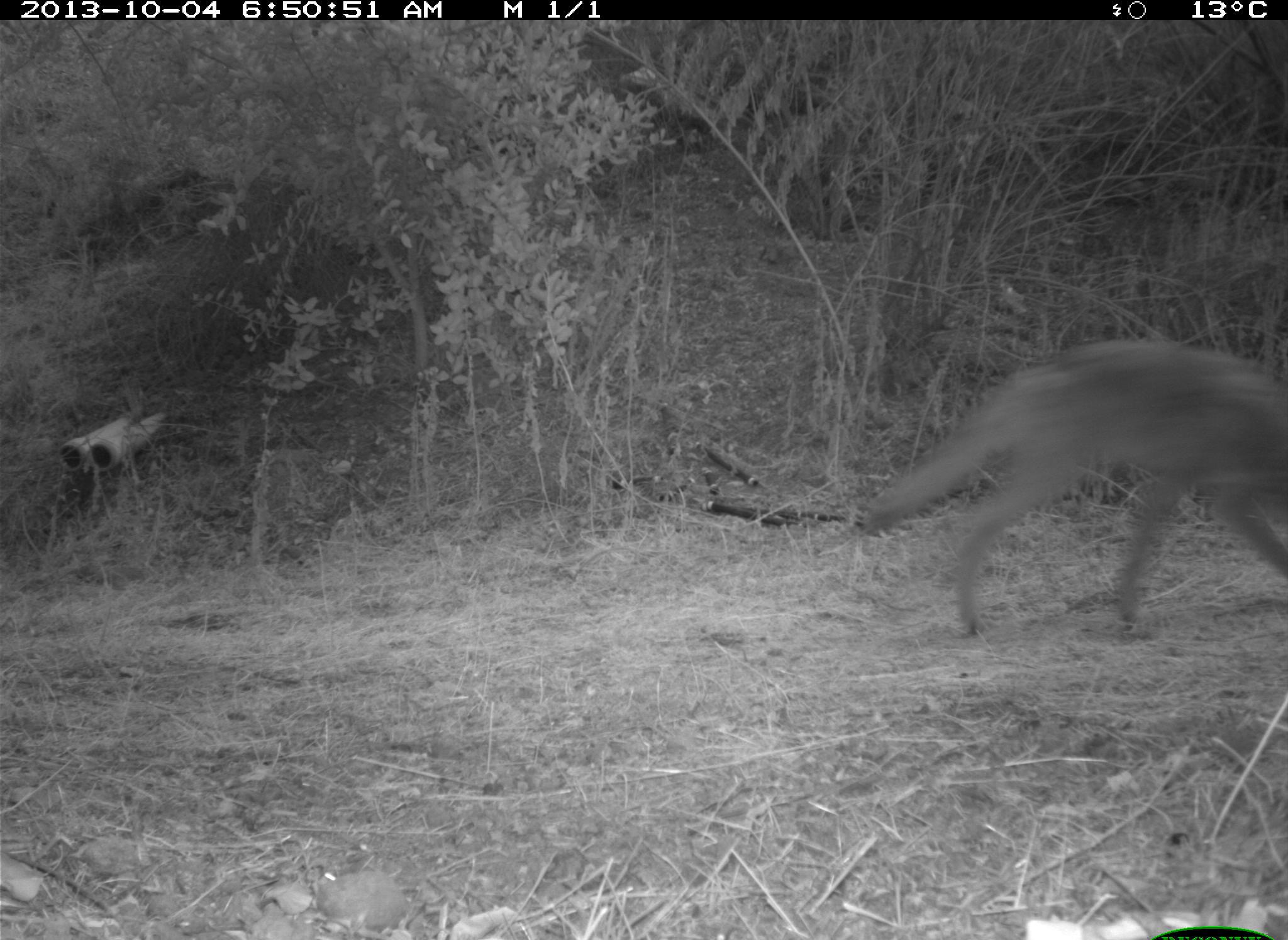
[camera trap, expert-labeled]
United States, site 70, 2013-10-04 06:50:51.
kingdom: Animalia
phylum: Chordata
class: Mammalia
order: Carnivora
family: Canidae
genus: Canis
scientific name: Canis latrans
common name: coyote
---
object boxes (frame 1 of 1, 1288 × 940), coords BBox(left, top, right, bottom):
coyote: BBox(857, 338, 1288, 635)